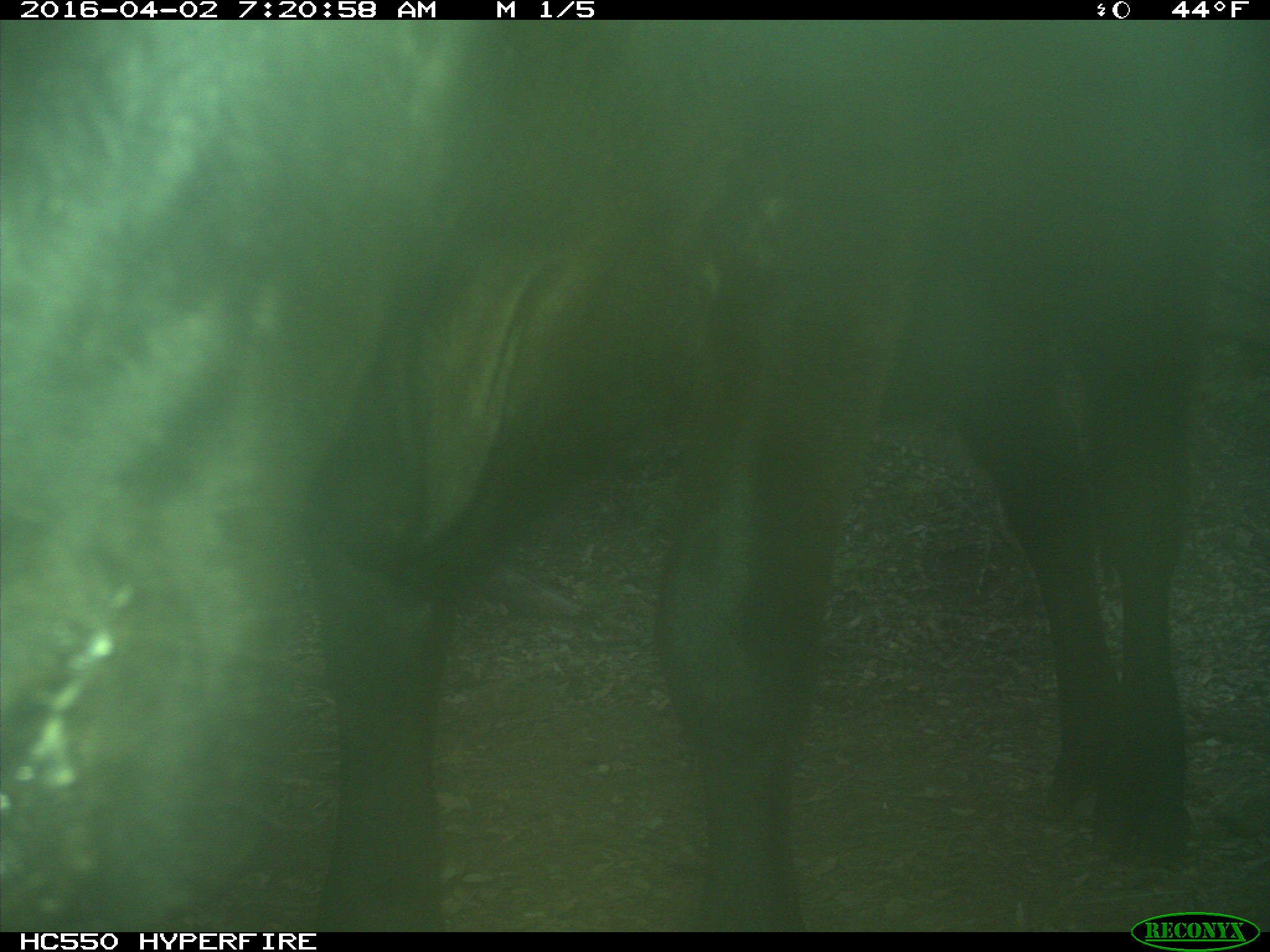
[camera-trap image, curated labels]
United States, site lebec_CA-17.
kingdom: Animalia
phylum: Chordata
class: Mammalia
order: Artiodactyla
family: Bovidae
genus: Bos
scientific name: Bos taurus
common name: domestic cow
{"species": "Bos taurus (domestic cow)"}